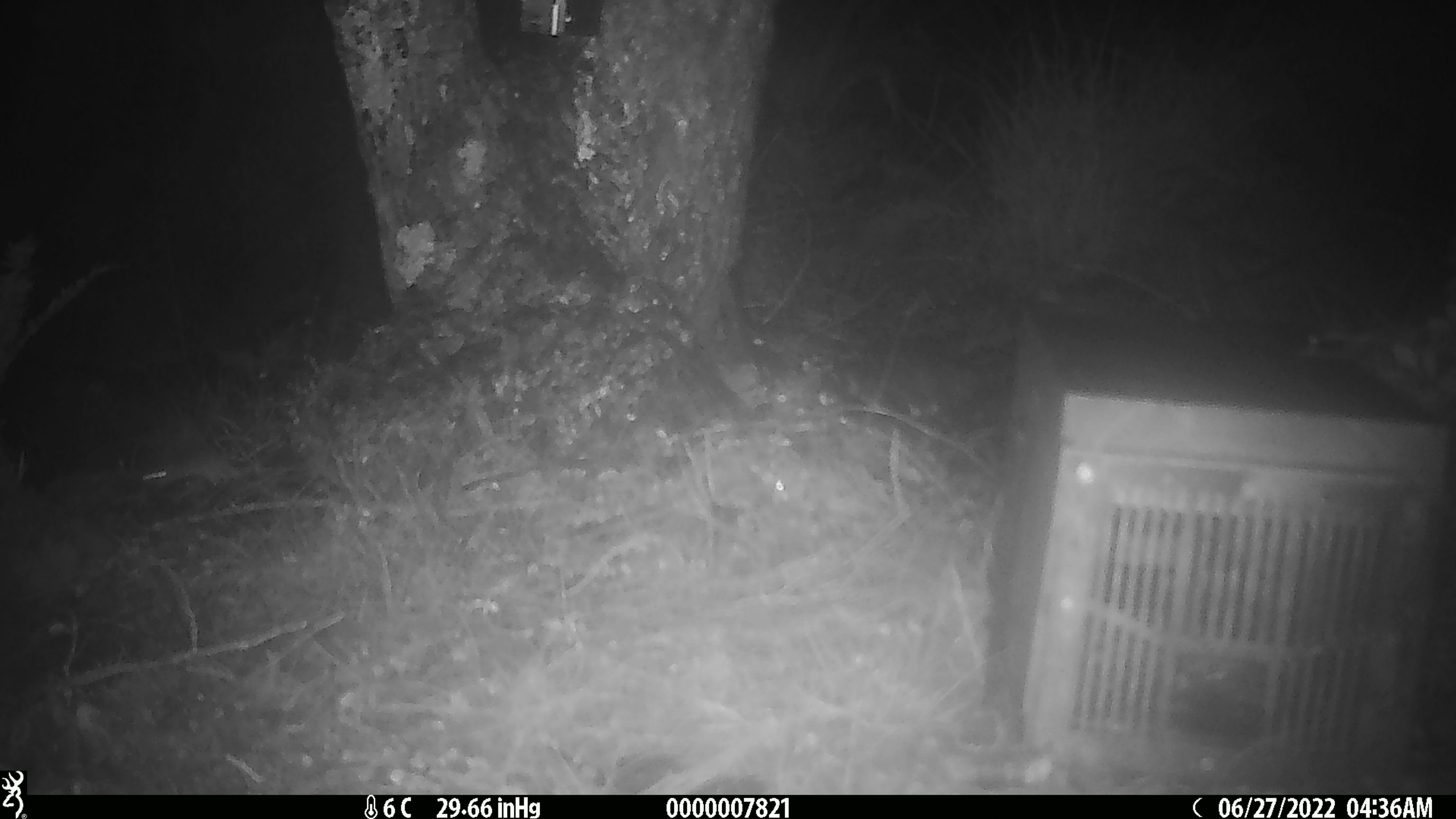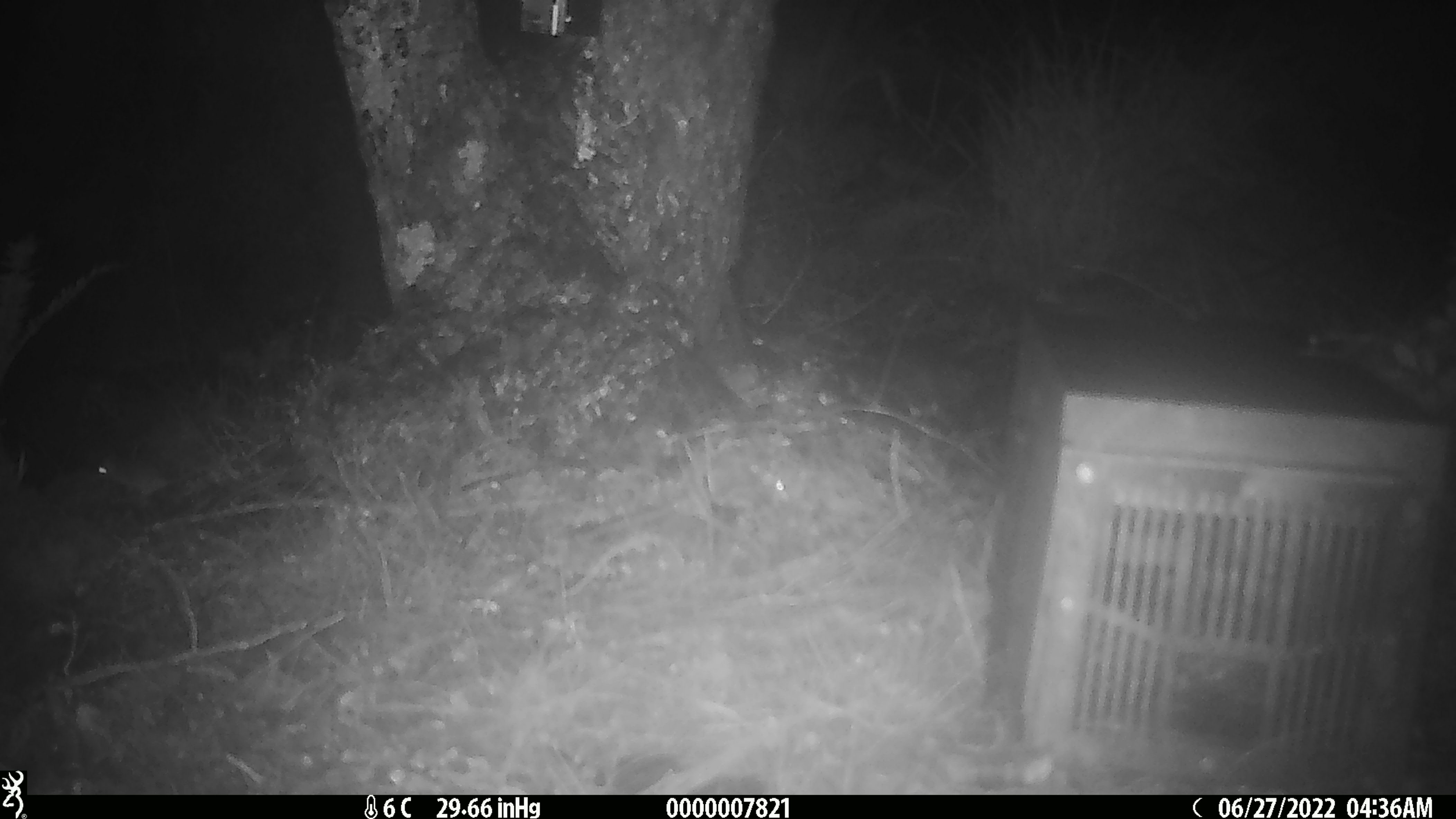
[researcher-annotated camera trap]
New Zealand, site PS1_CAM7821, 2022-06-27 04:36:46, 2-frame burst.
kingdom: Animalia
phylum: Chordata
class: Mammalia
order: Rodentia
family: Muridae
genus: Mus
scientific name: Mus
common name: mouse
Mouse (Mus).